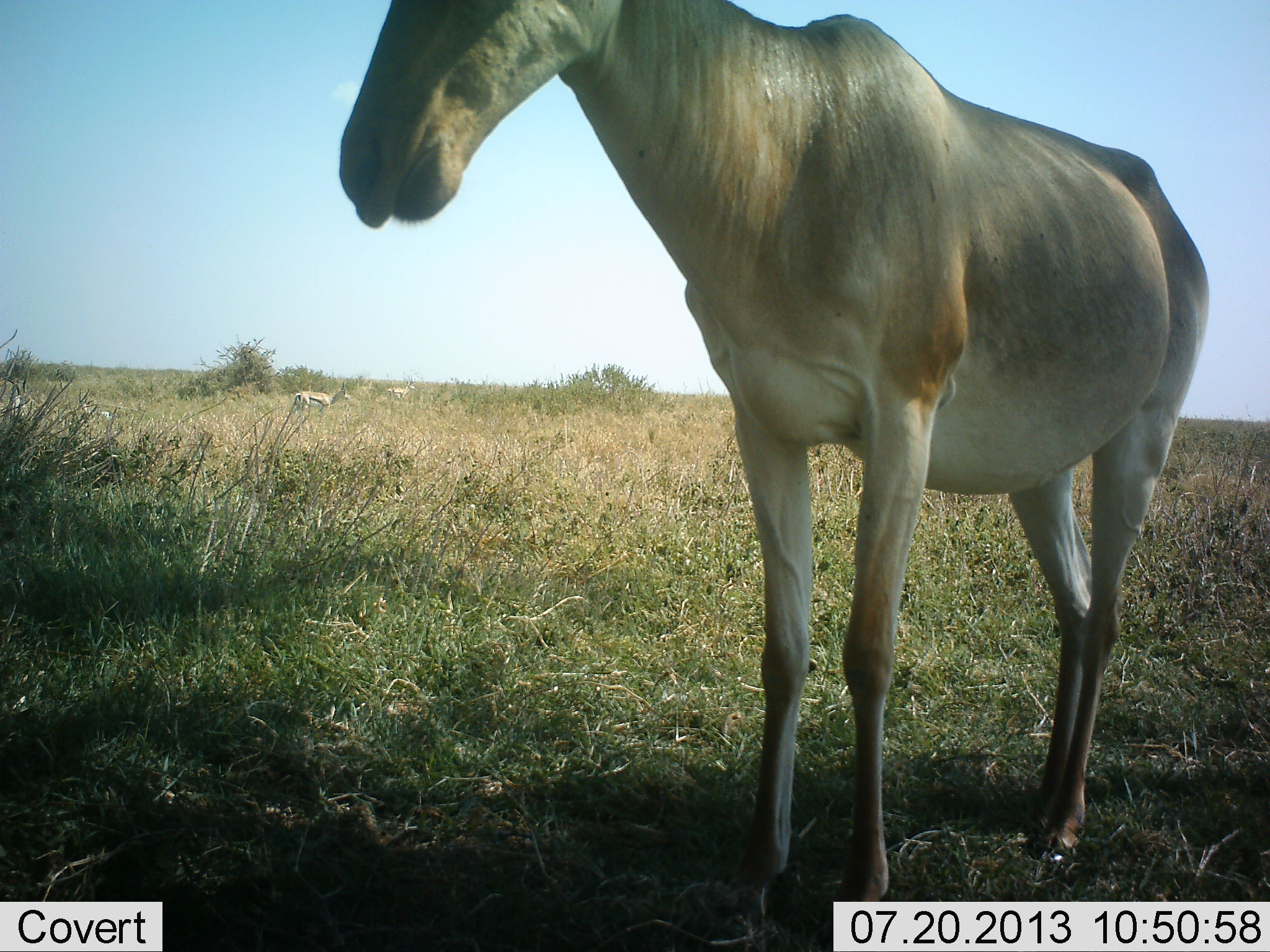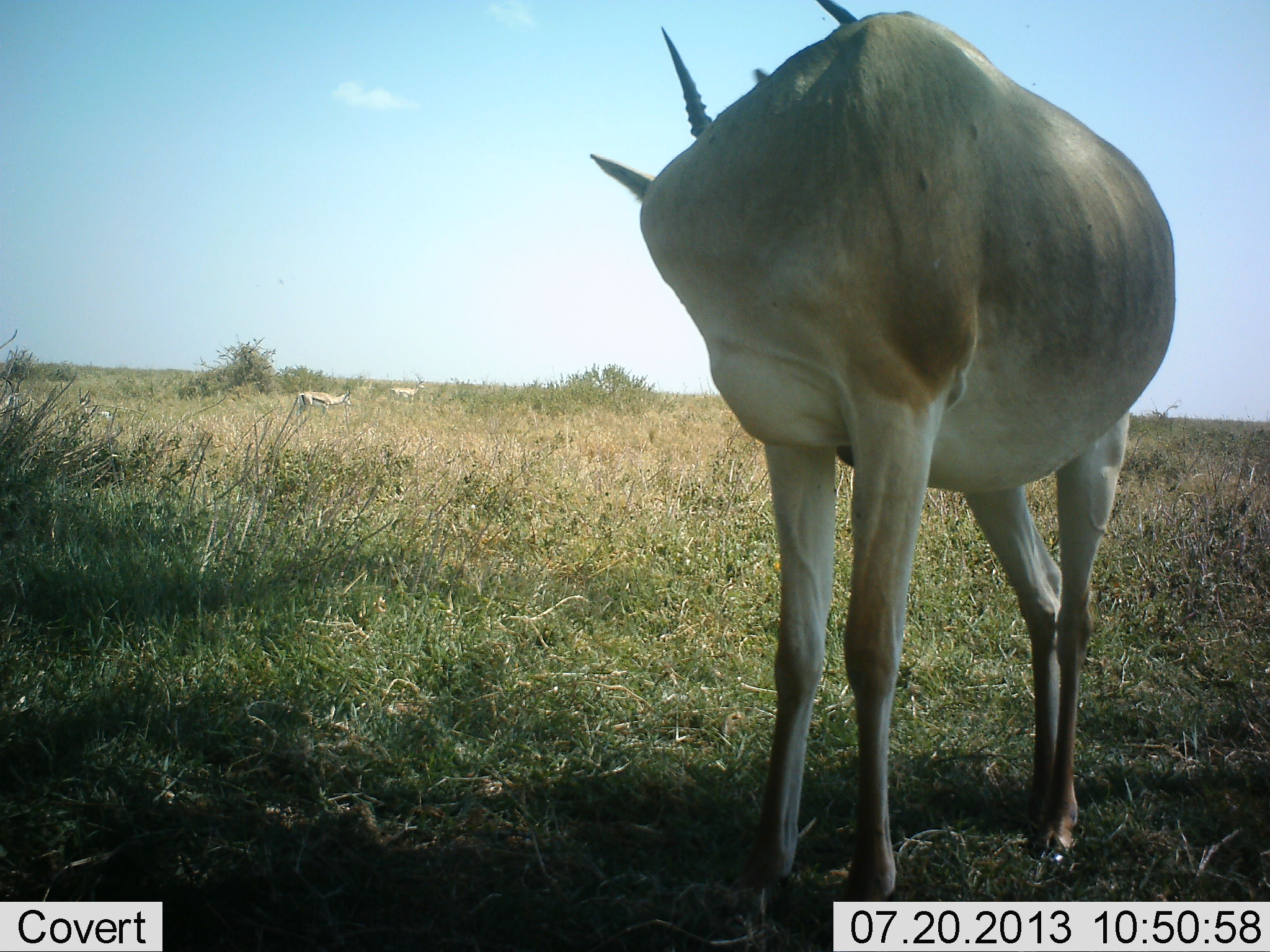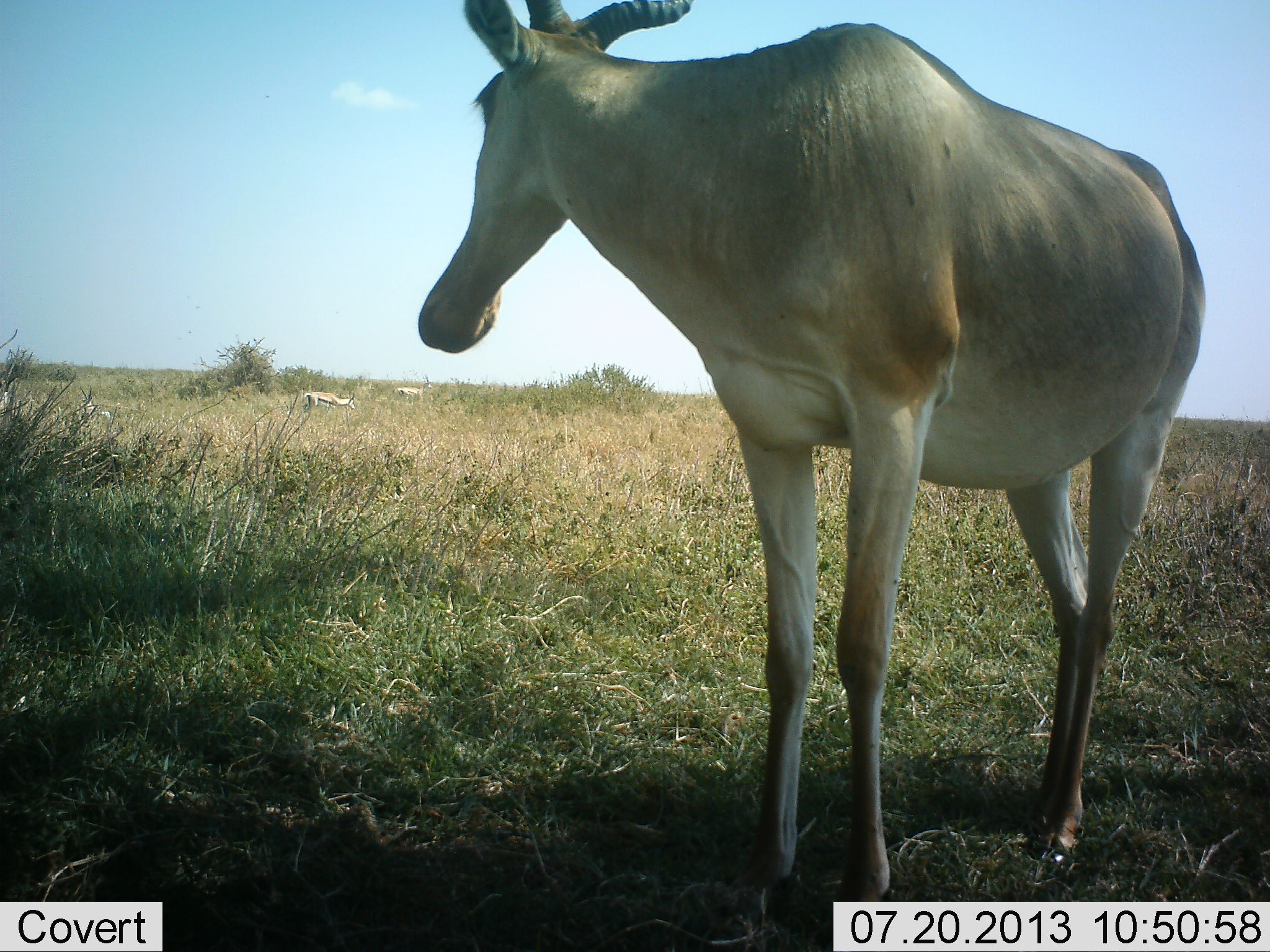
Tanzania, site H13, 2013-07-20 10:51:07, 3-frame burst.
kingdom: Animalia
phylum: Chordata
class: Mammalia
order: Artiodactyla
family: Bovidae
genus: Alcelaphus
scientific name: Alcelaphus buselaphus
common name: hartebeest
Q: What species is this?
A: Hartebeest (Alcelaphus buselaphus).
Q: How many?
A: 1.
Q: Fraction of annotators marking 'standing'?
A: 92%.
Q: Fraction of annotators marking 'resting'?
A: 4%.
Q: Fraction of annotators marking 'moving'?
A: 15%.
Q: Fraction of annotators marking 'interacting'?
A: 0%.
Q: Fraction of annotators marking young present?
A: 0%.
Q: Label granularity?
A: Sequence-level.